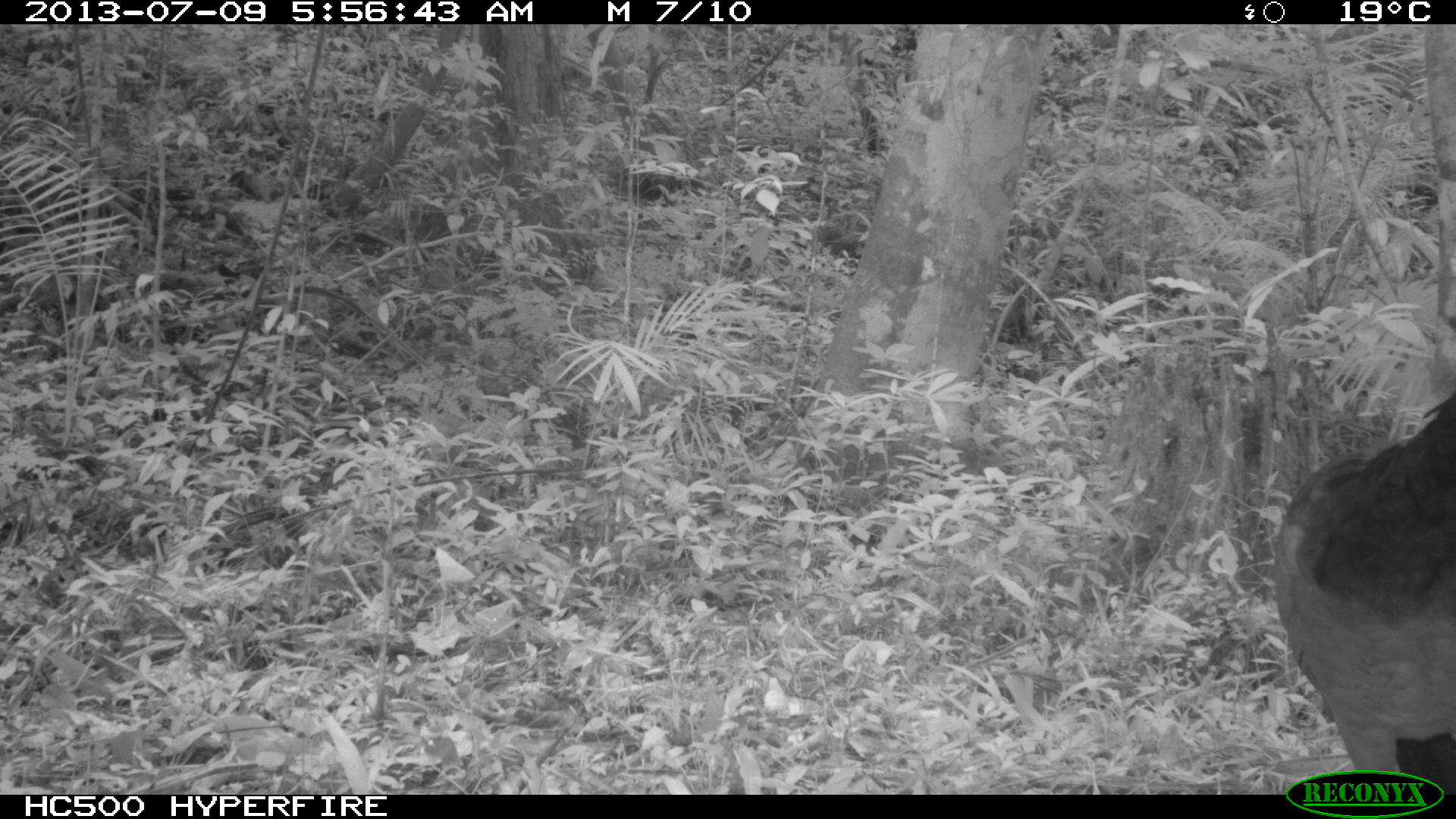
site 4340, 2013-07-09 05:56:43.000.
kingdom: Animalia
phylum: Chordata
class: Aves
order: Galliformes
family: Cracidae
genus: Crax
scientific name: Crax rubra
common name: great curassow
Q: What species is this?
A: Crax rubra (great curassow).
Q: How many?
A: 1.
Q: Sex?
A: Female.